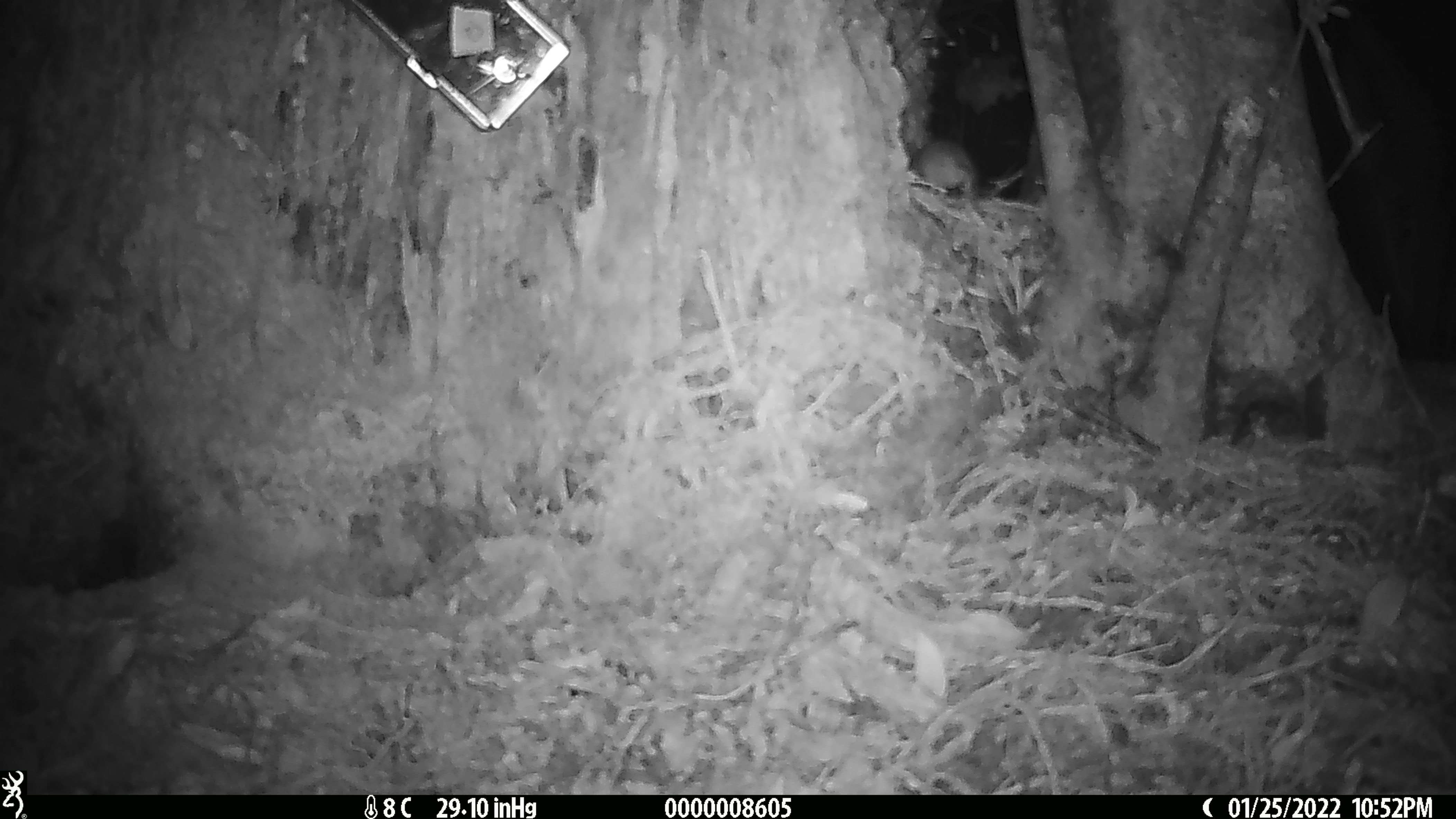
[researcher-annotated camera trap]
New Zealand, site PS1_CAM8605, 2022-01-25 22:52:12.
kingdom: Animalia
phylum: Chordata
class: Mammalia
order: Rodentia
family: Muridae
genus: Mus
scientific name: Mus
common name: mouse